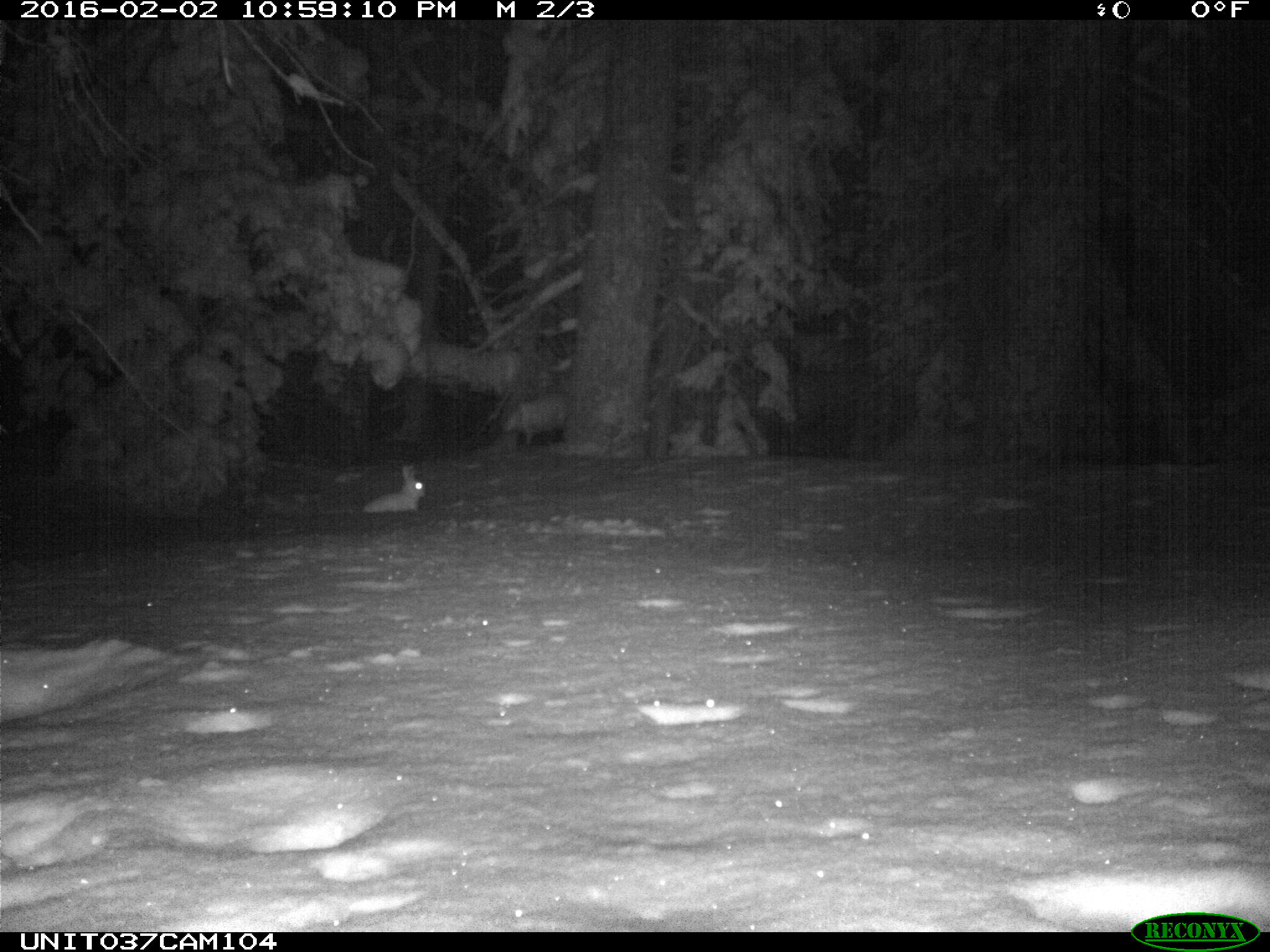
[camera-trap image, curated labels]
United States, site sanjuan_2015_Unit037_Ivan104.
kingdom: Animalia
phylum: Chordata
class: Mammalia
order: Lagomorpha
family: Leporidae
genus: Lepus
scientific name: Lepus americanus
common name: snowshoe hare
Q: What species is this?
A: Lepus americanus (snowshoe hare).